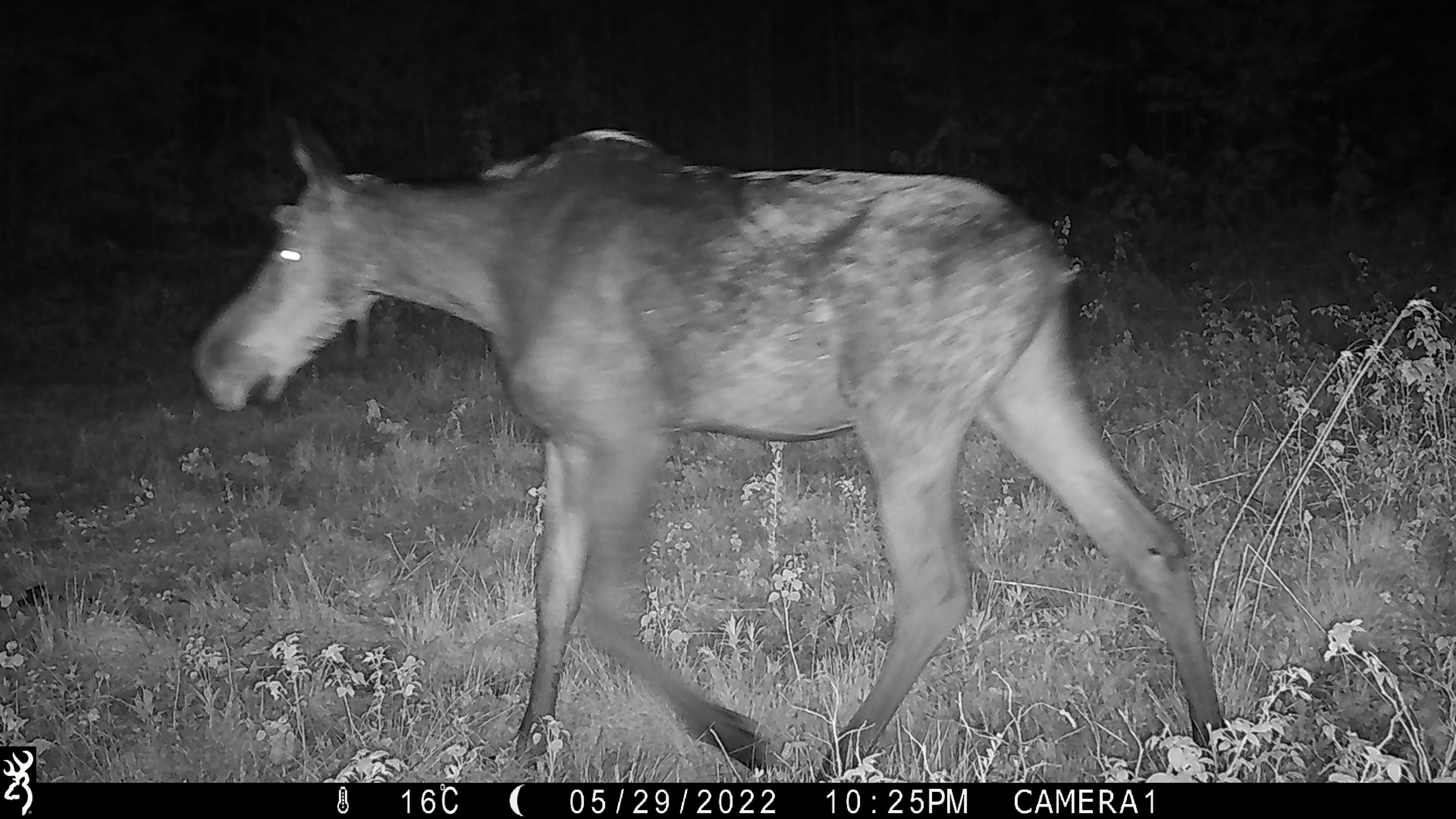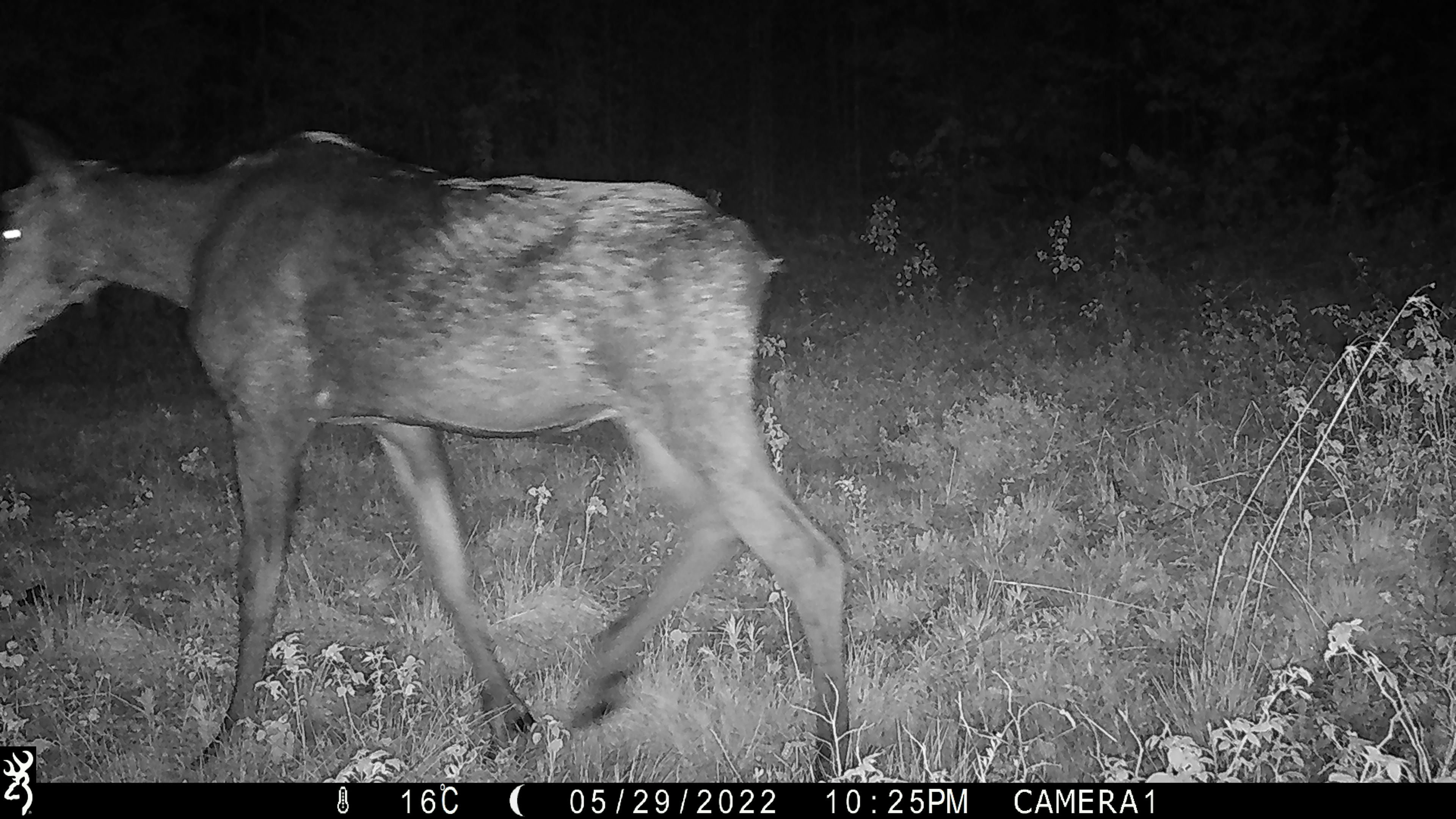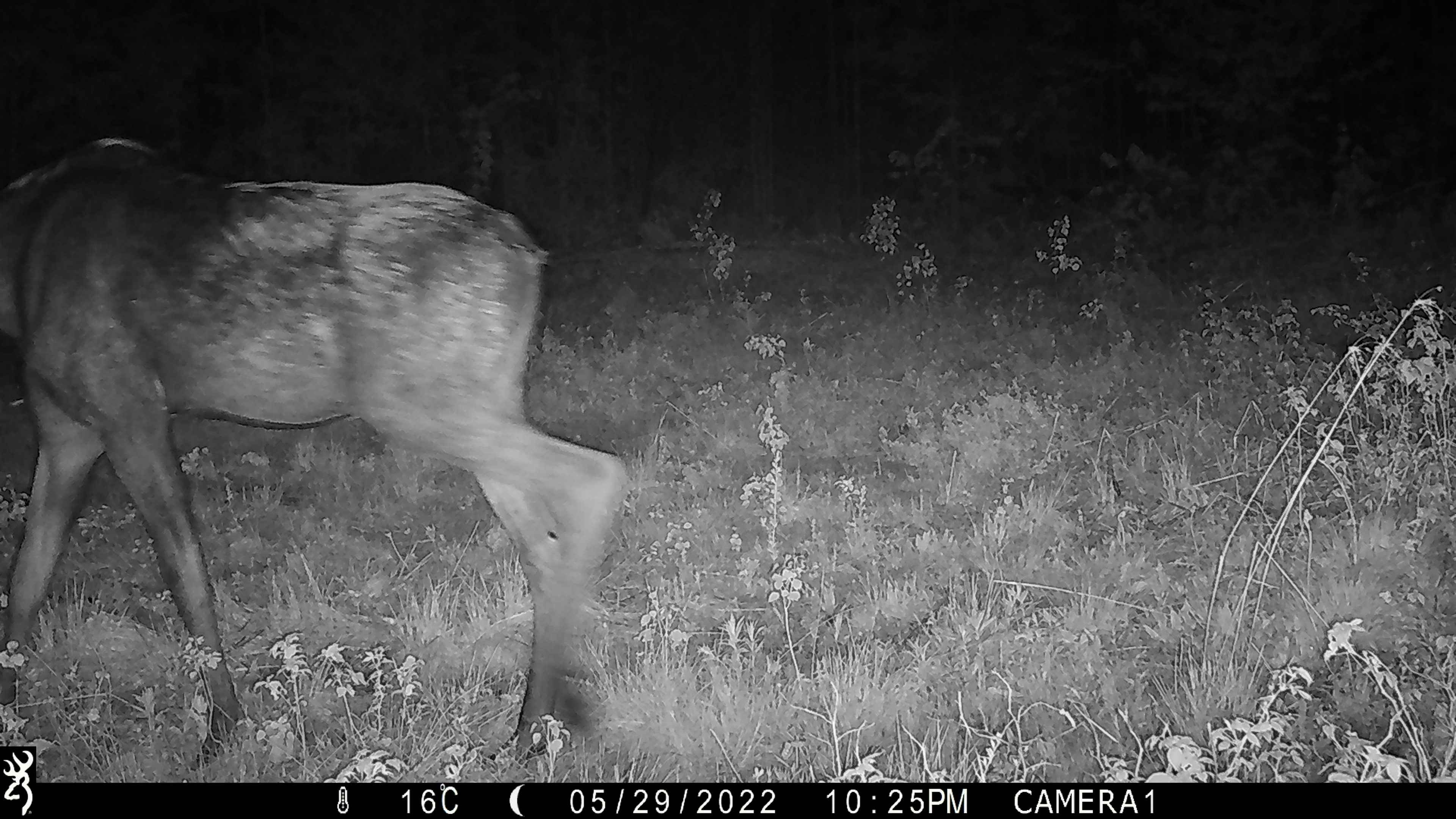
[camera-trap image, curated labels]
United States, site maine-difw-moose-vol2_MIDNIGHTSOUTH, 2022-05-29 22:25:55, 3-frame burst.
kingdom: Animalia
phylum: Chordata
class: Mammalia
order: Artiodactyla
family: Cervidae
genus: Alces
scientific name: Alces alces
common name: moose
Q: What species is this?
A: Moose (Alces alces).